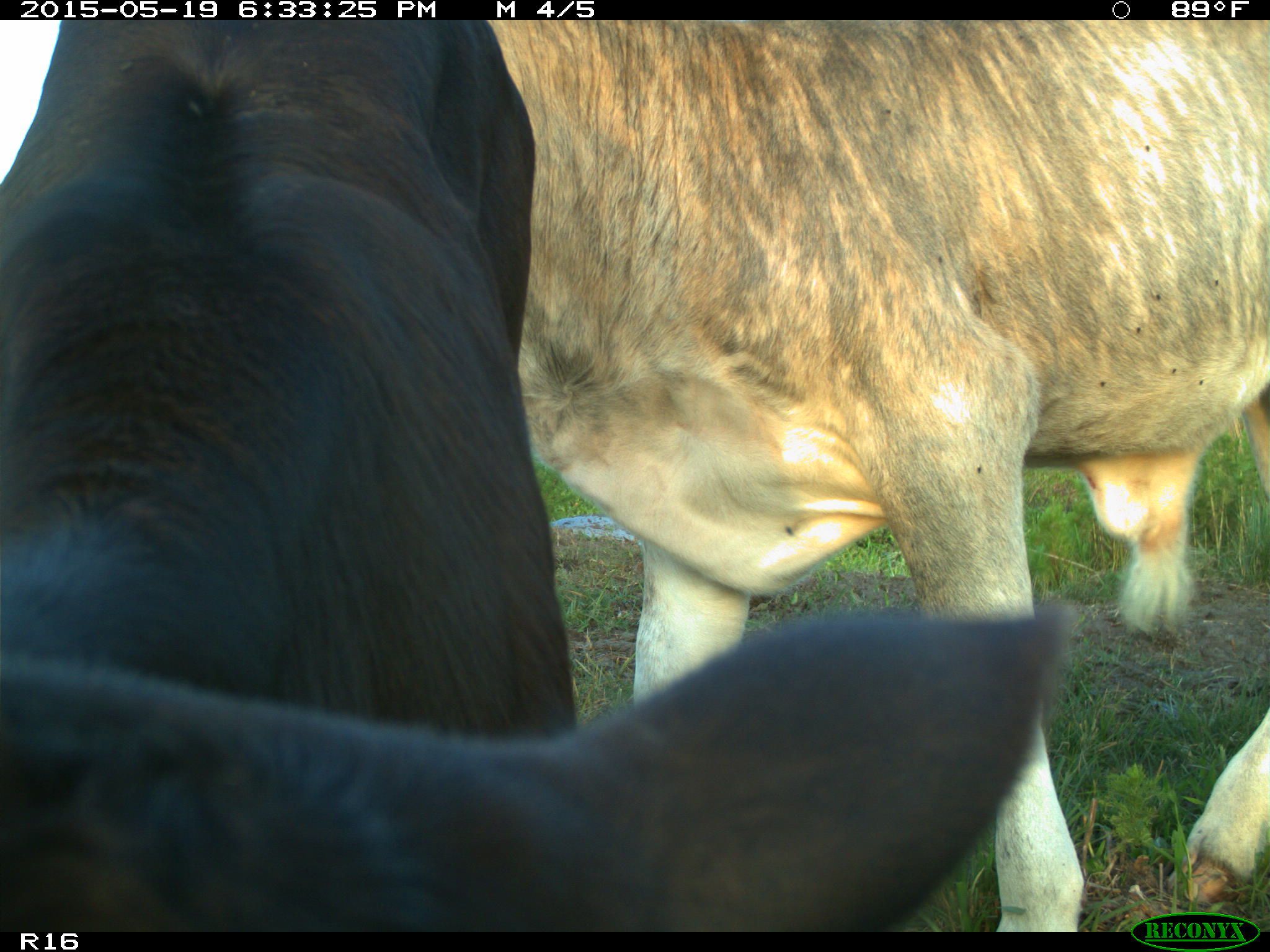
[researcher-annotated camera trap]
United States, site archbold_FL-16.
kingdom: Animalia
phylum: Chordata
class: Mammalia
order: Artiodactyla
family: Bovidae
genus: Bos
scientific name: Bos taurus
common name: domestic cow